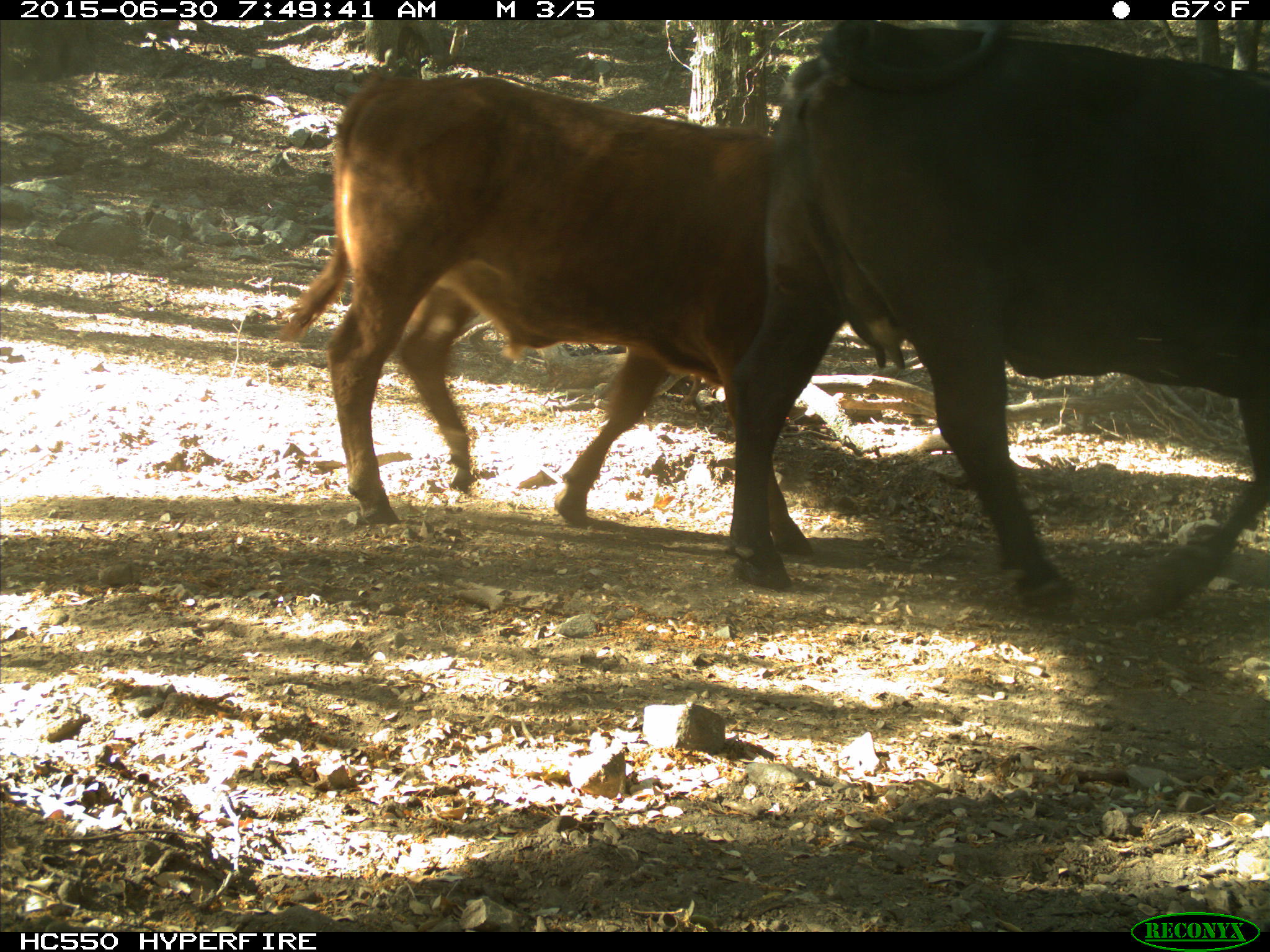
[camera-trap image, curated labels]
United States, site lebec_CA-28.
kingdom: Animalia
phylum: Chordata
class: Mammalia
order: Artiodactyla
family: Bovidae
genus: Bos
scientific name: Bos taurus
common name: domestic cow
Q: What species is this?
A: Bos taurus (domestic cow).